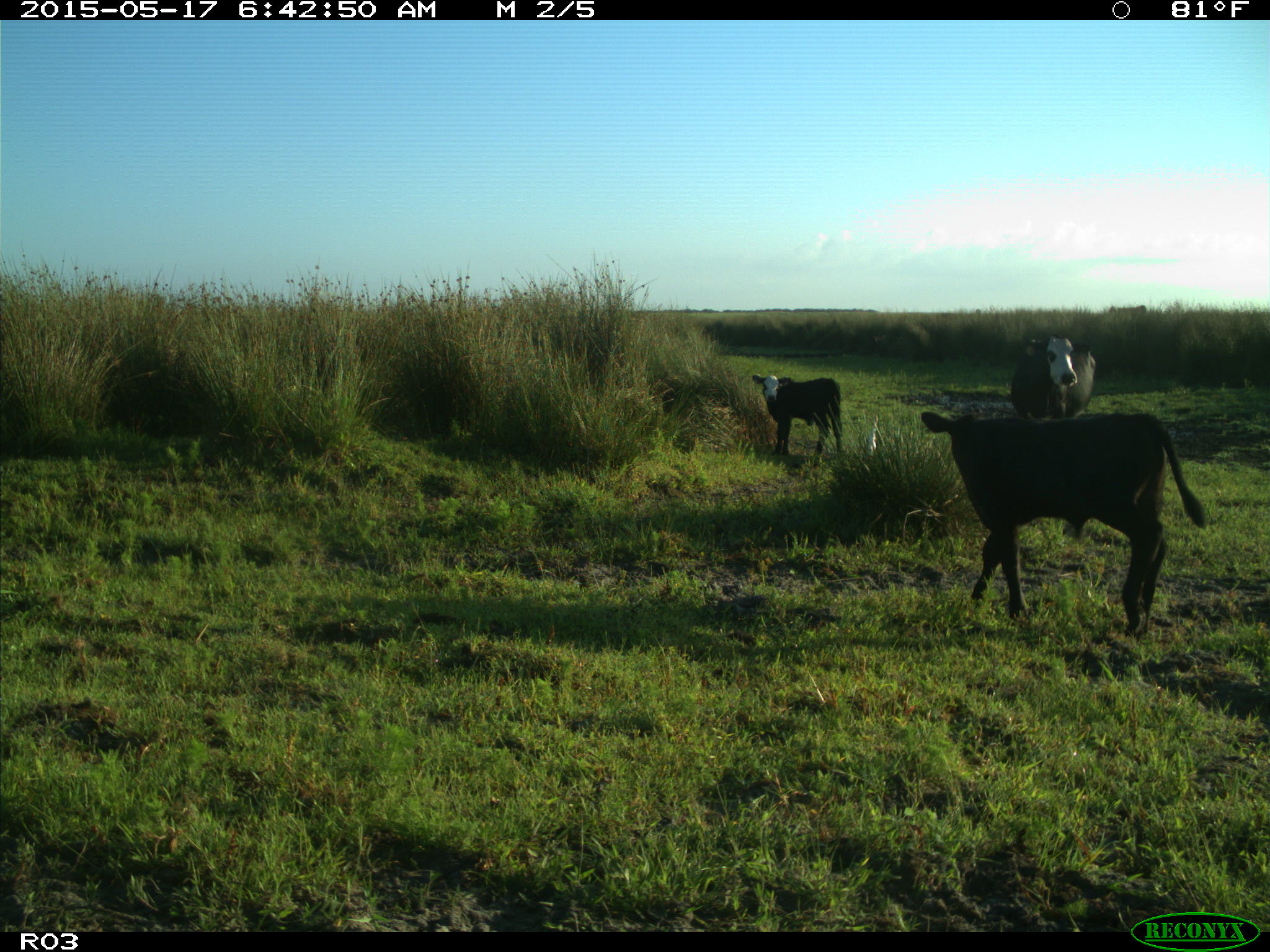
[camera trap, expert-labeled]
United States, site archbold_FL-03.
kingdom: Animalia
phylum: Chordata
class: Mammalia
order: Artiodactyla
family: Bovidae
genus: Bos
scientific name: Bos taurus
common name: domestic cow